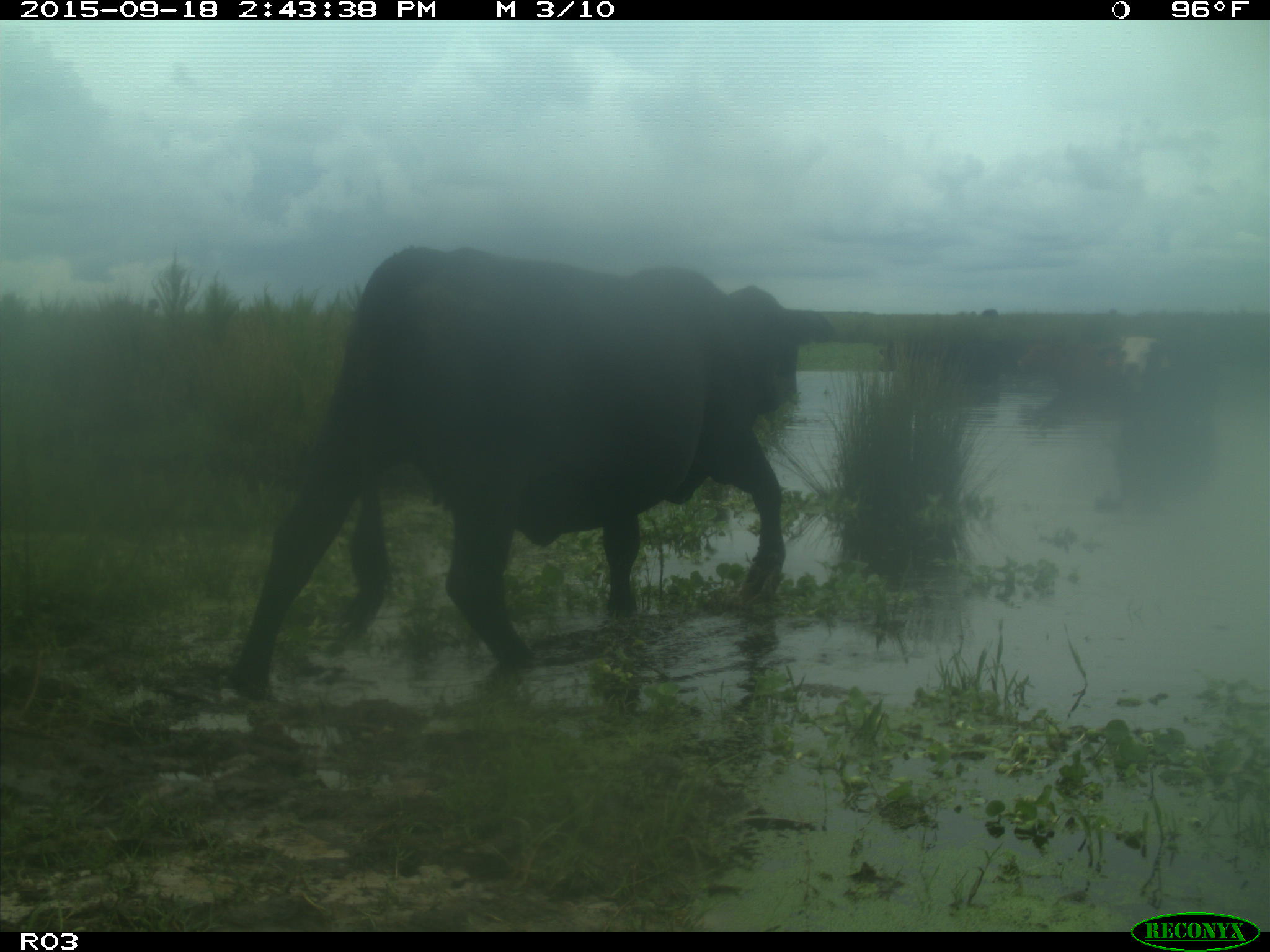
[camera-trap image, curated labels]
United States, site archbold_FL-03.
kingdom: Animalia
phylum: Chordata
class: Mammalia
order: Artiodactyla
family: Bovidae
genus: Bos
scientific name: Bos taurus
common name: domestic cow